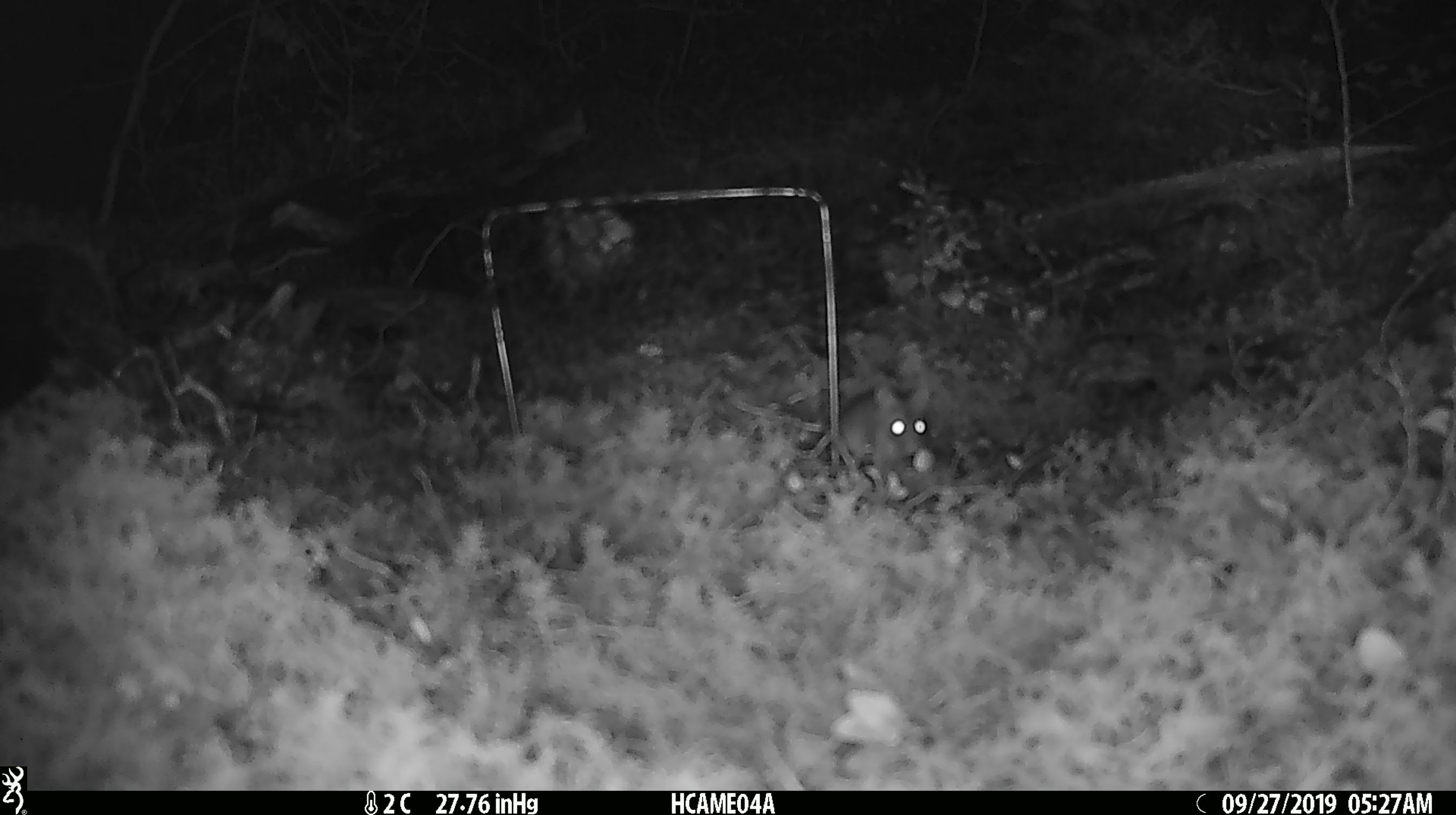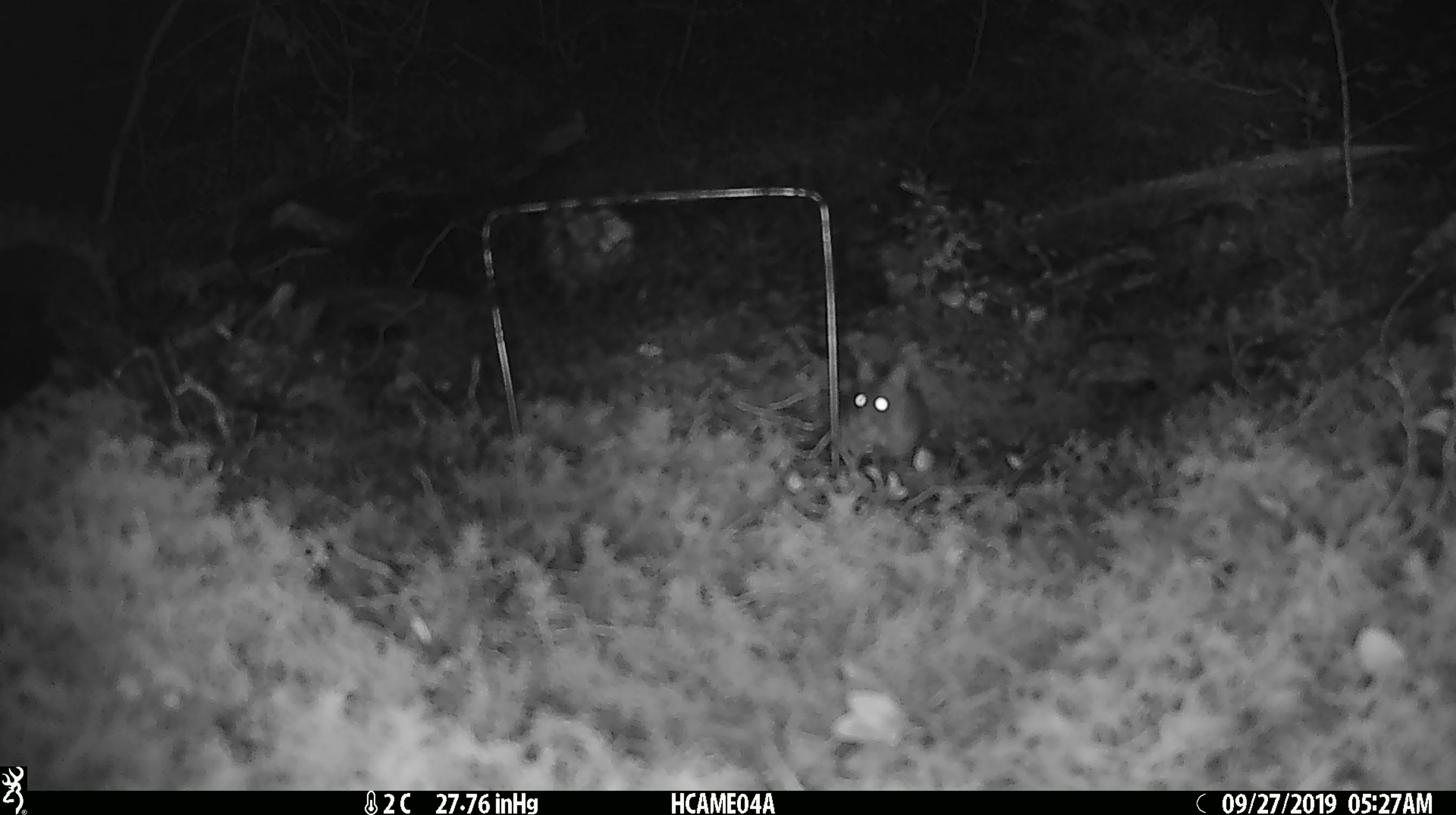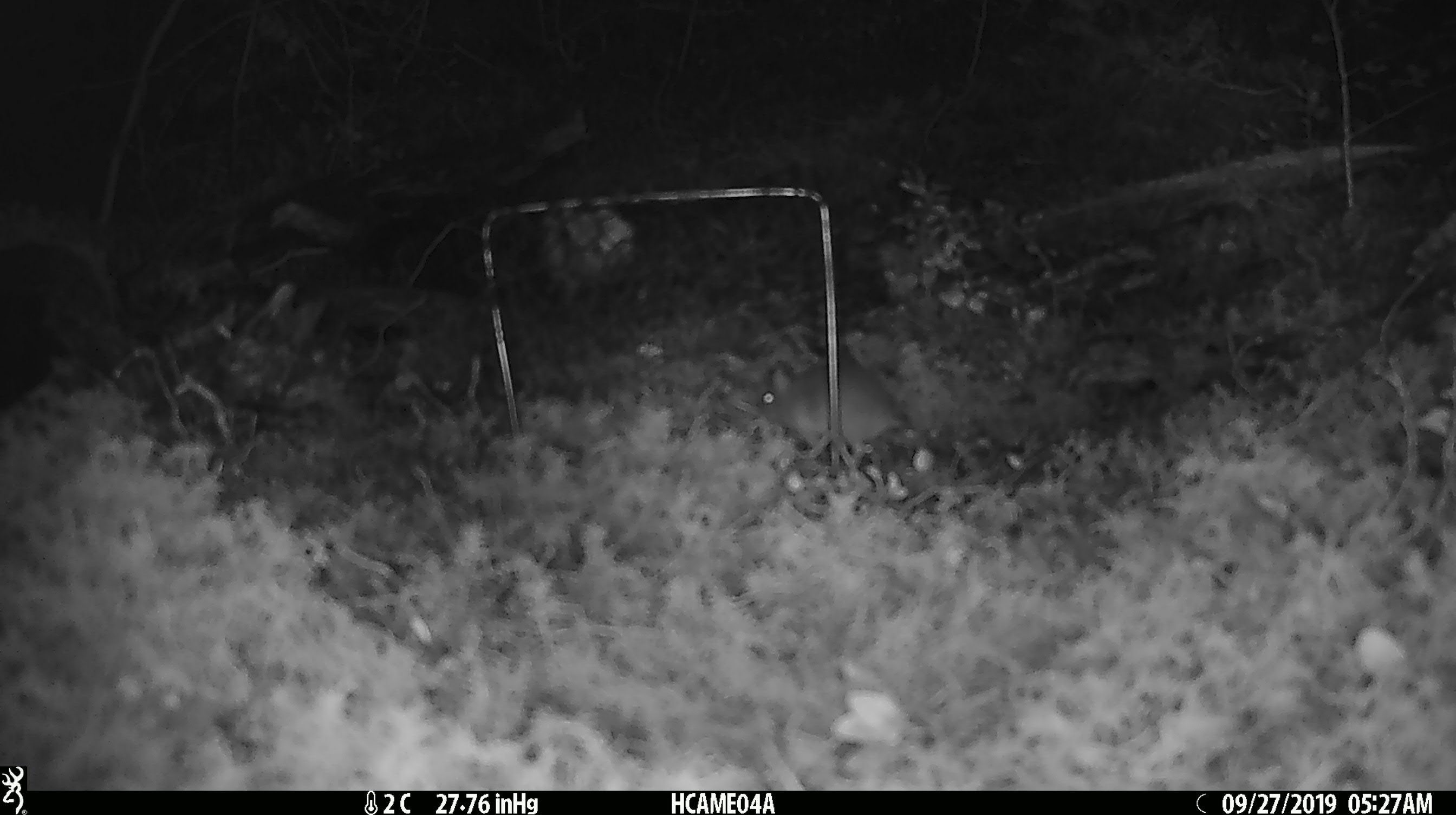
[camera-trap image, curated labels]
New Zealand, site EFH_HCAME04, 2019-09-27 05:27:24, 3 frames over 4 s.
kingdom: Animalia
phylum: Chordata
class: Mammalia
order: Rodentia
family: Muridae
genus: Mus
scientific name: Mus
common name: mouse